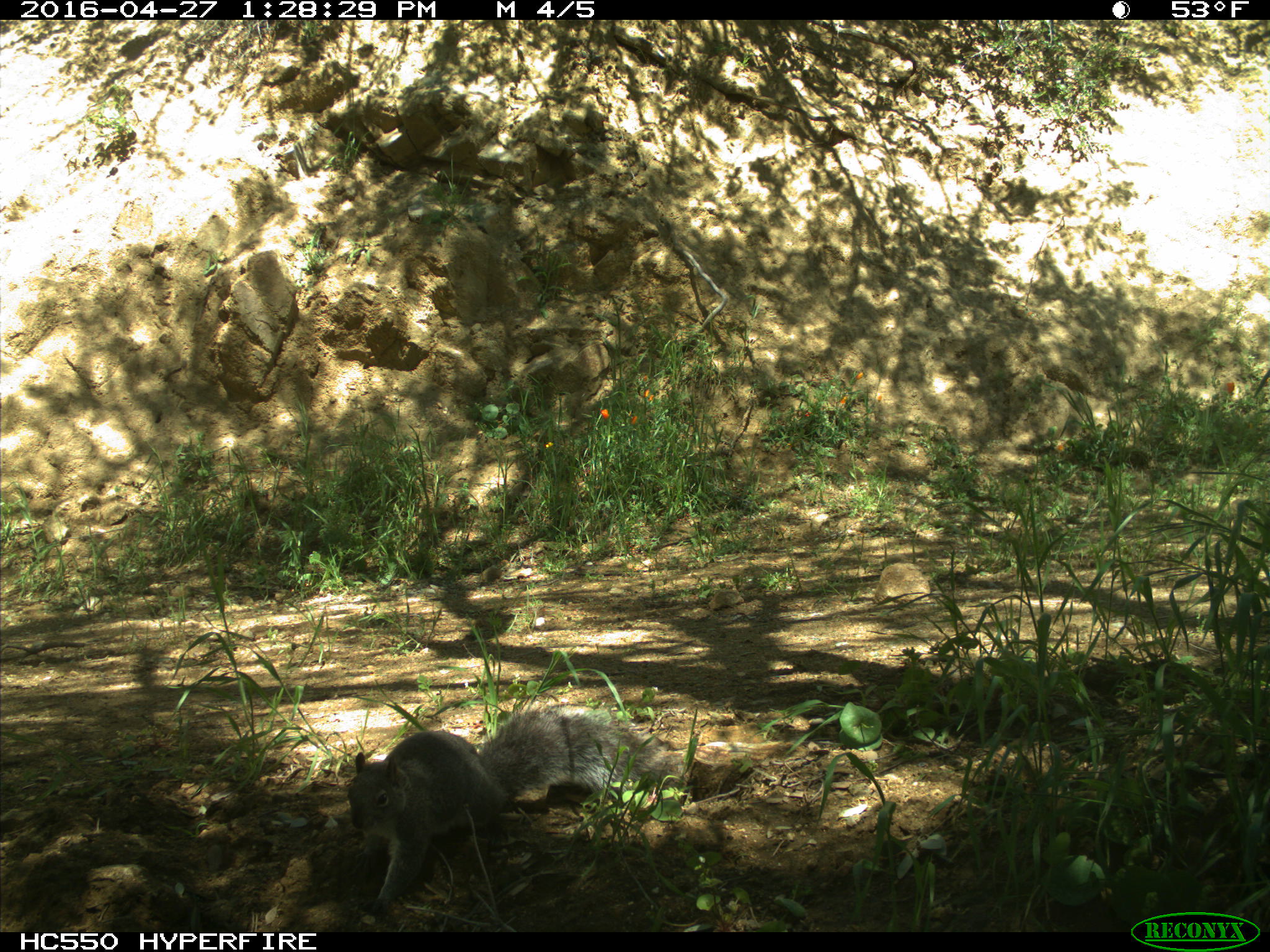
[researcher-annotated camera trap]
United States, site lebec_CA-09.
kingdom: Animalia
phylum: Chordata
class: Mammalia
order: Rodentia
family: Sciuridae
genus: Sciurus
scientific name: Sciurus carolinensis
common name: eastern gray squirrel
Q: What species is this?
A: Sciurus carolinensis (eastern gray squirrel).